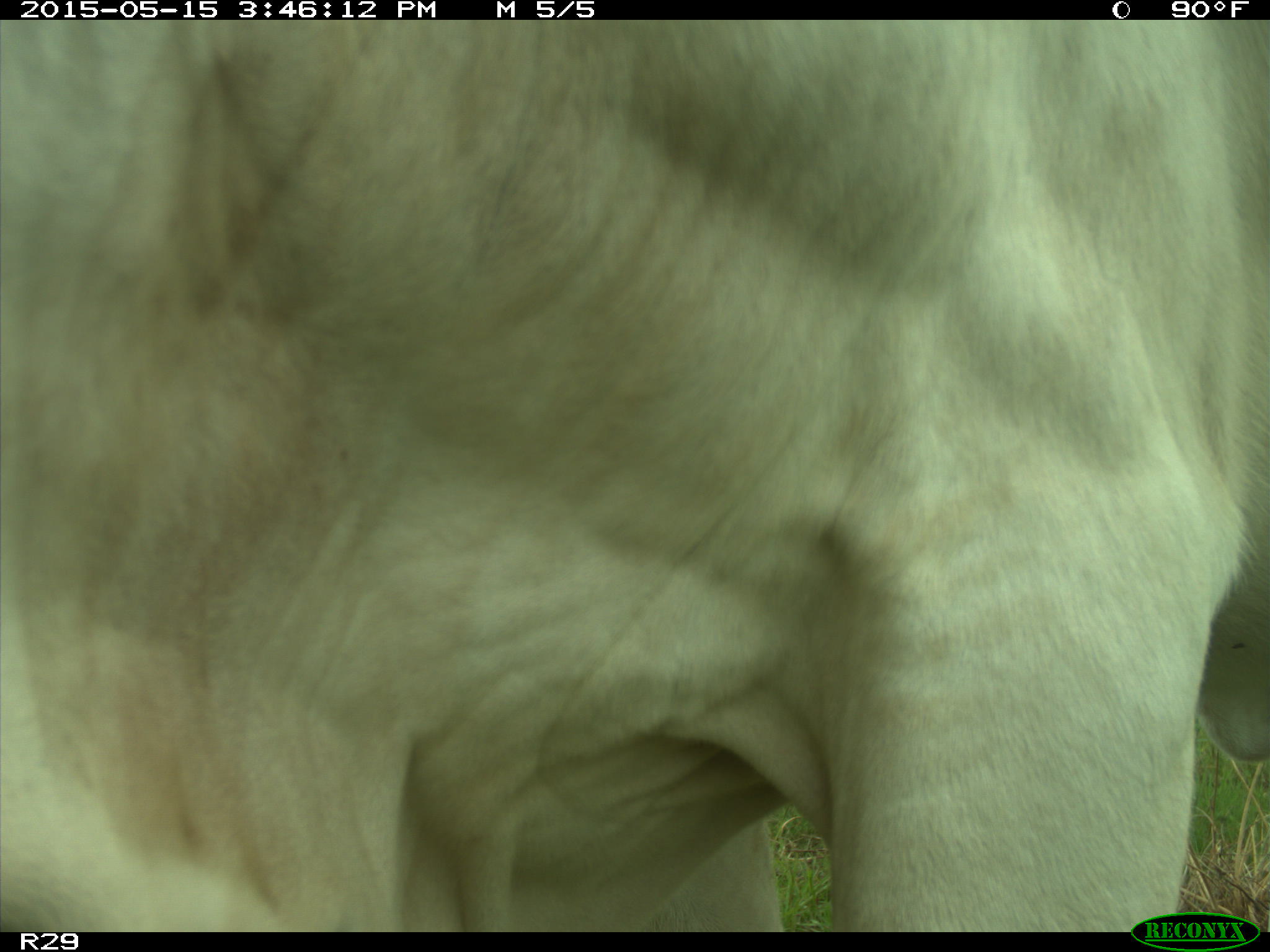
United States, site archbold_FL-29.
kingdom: Animalia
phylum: Chordata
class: Mammalia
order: Artiodactyla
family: Bovidae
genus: Bos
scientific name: Bos taurus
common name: domestic cow